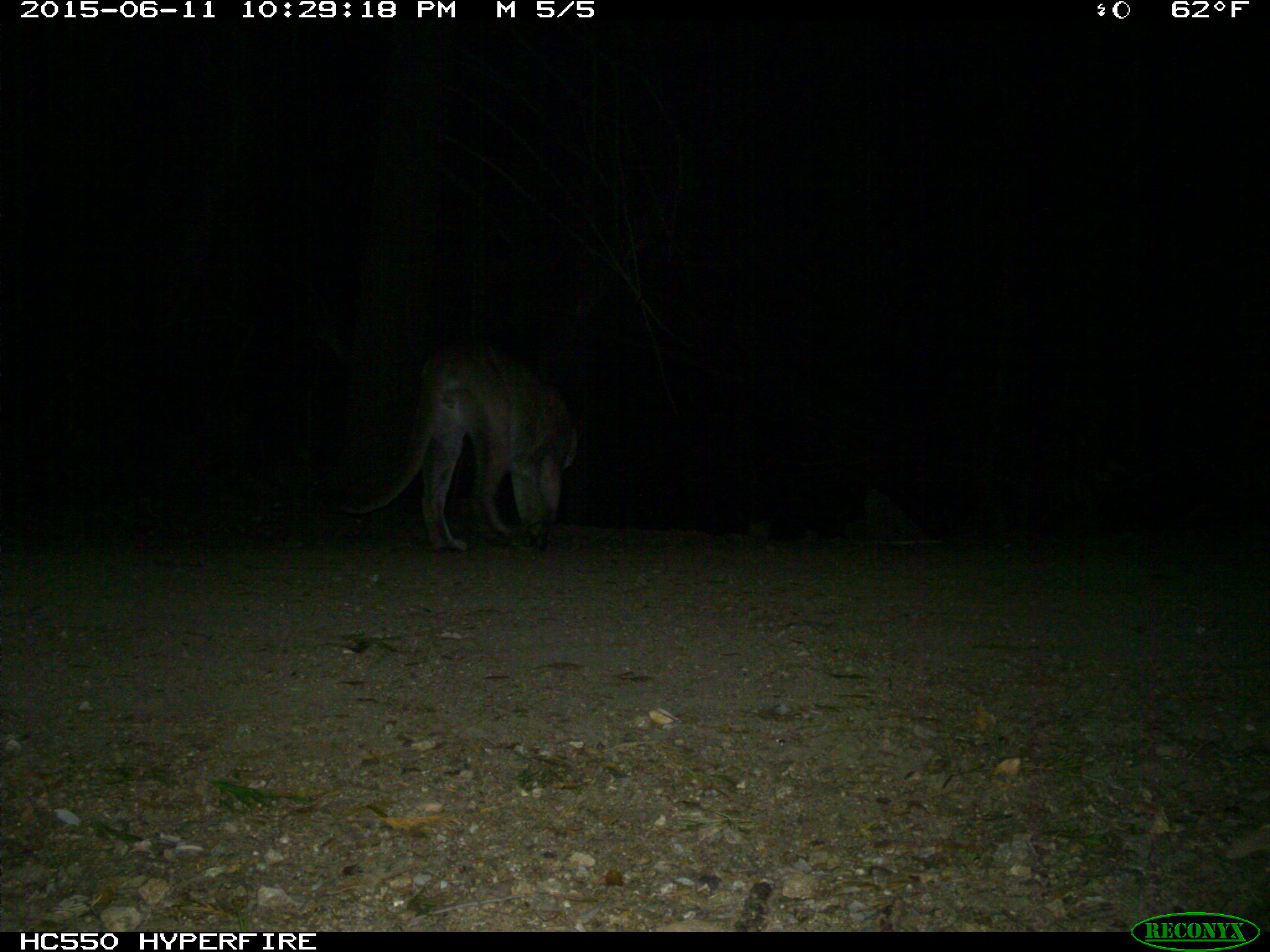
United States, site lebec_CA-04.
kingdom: Animalia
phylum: Chordata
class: Mammalia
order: Carnivora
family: Felidae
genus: Puma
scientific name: Puma concolor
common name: mountain lion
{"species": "Puma concolor (mountain lion)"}